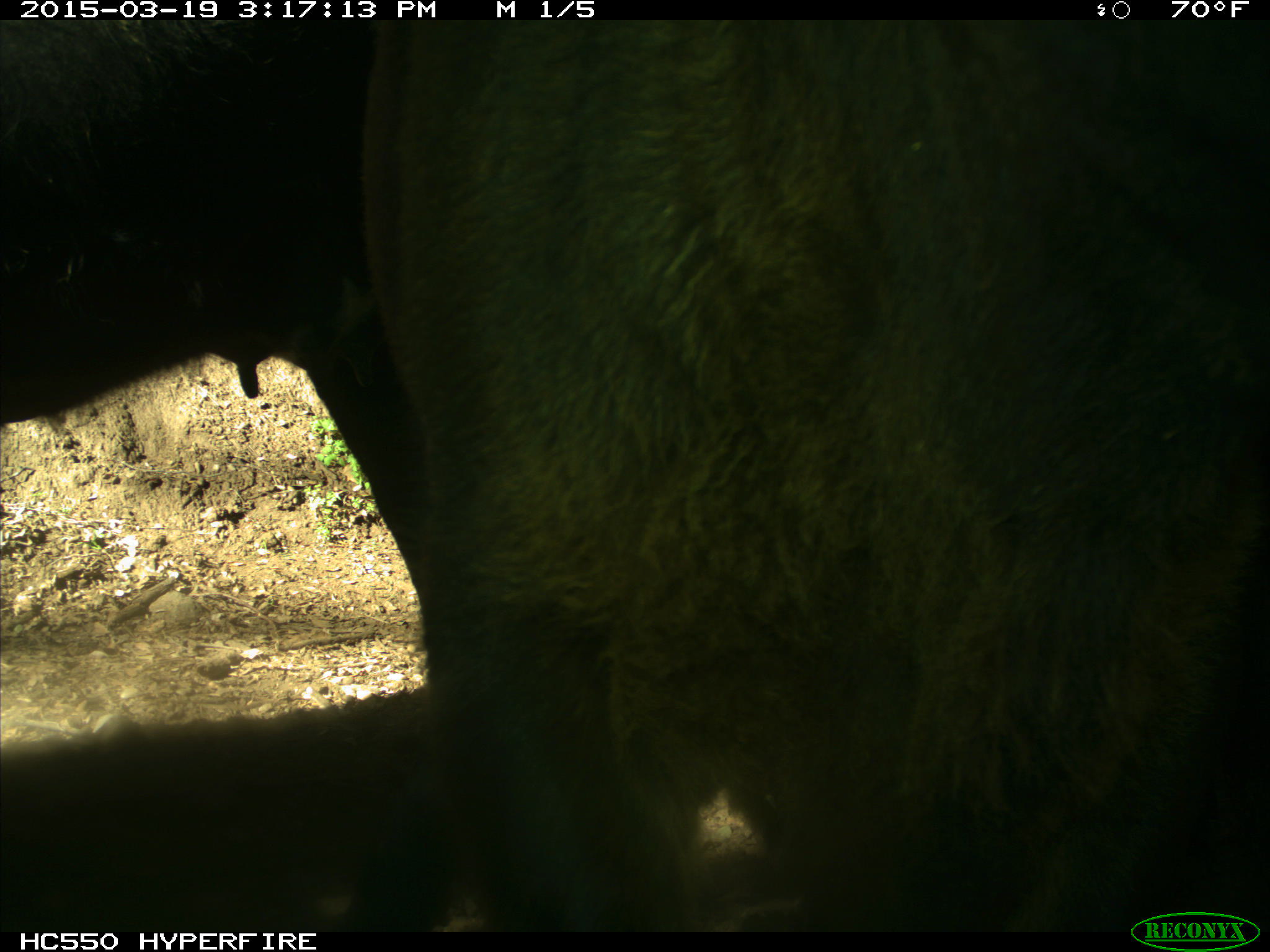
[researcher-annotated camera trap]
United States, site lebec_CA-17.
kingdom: Animalia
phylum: Chordata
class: Mammalia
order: Artiodactyla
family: Bovidae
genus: Bos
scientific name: Bos taurus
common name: domestic cow